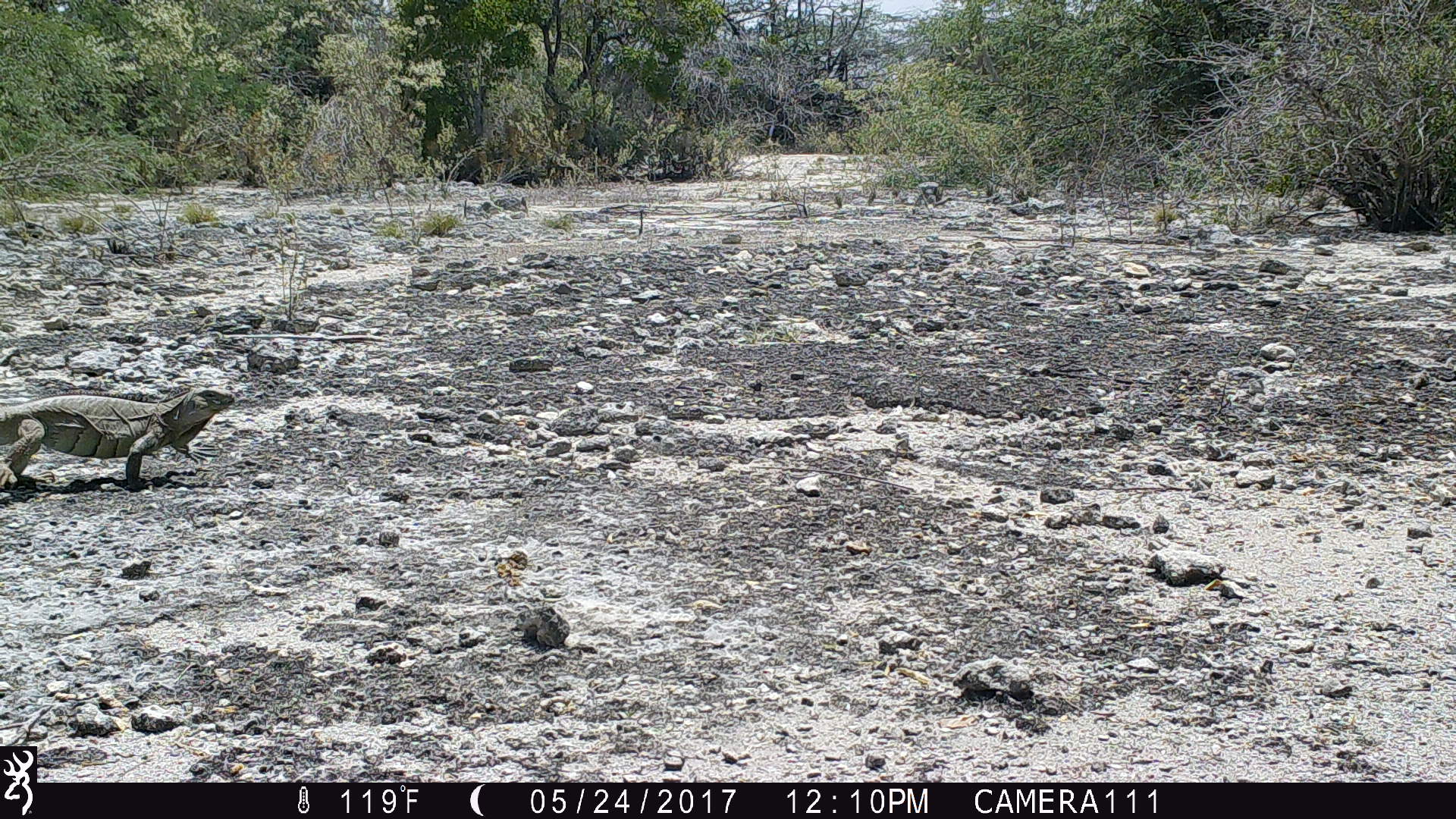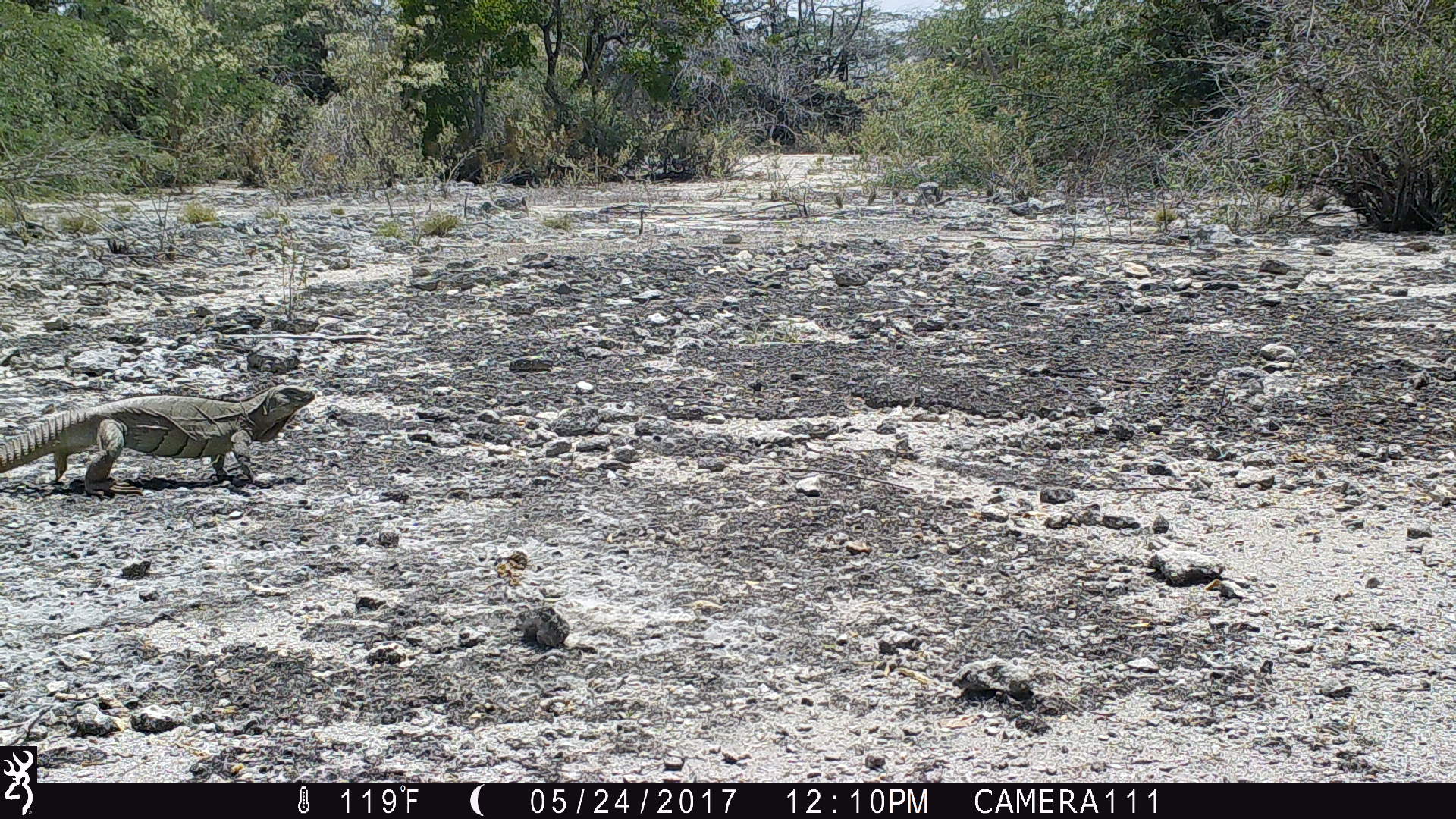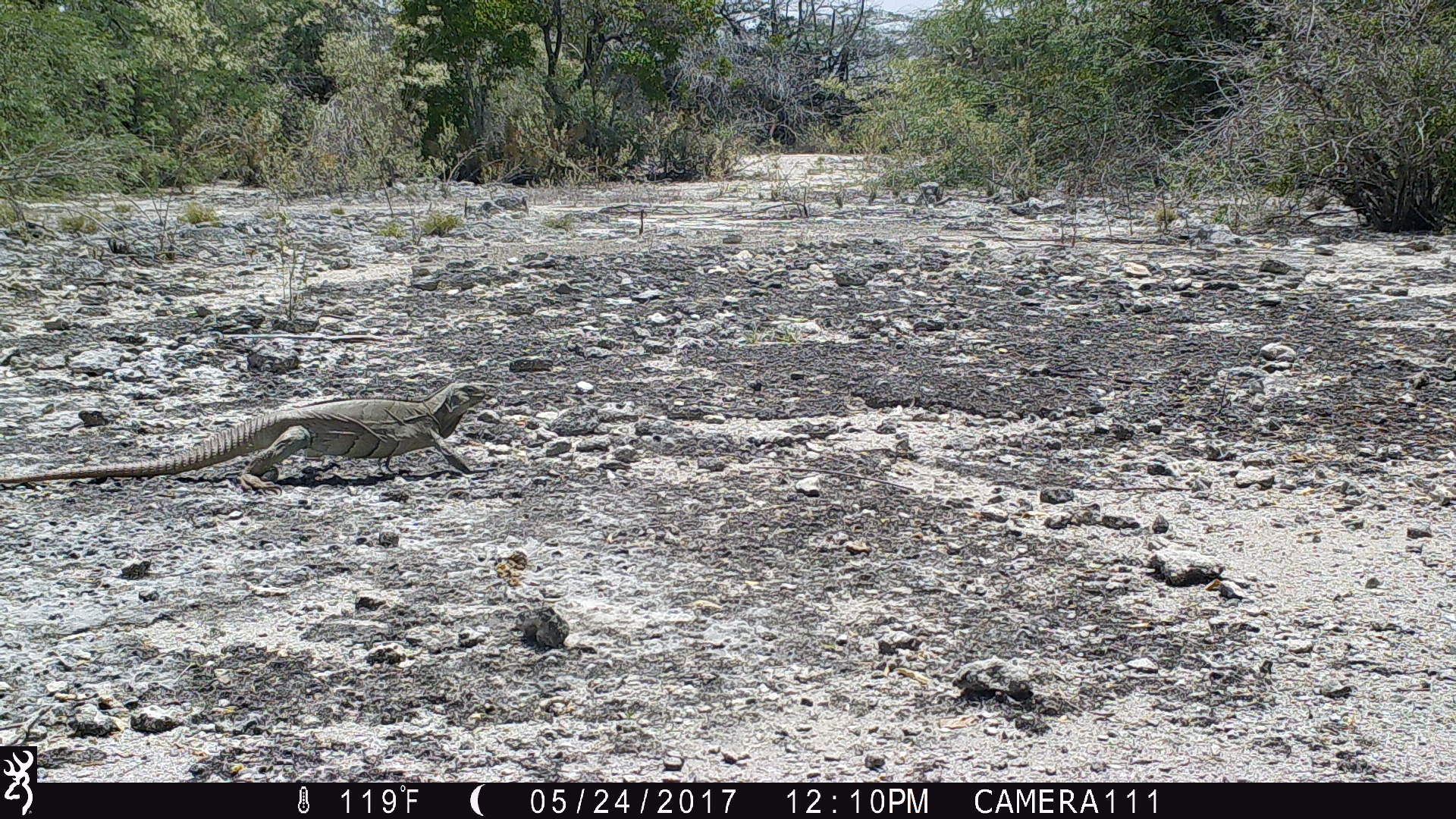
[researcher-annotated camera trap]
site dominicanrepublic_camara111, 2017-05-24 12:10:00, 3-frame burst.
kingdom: Animalia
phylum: Chordata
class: Reptilia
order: Squamata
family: Iguanidae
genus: Iguana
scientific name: Iguana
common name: typical iguanas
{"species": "Iguana (typical iguanas)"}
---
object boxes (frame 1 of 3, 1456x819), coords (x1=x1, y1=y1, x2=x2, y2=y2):
iguana: (x1=0, y1=384, x2=240, y2=491)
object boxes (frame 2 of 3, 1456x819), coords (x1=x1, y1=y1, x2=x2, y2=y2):
iguana: (x1=13, y1=380, x2=322, y2=492)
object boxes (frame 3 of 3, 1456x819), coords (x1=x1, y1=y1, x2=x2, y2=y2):
iguana: (x1=46, y1=378, x2=495, y2=490)